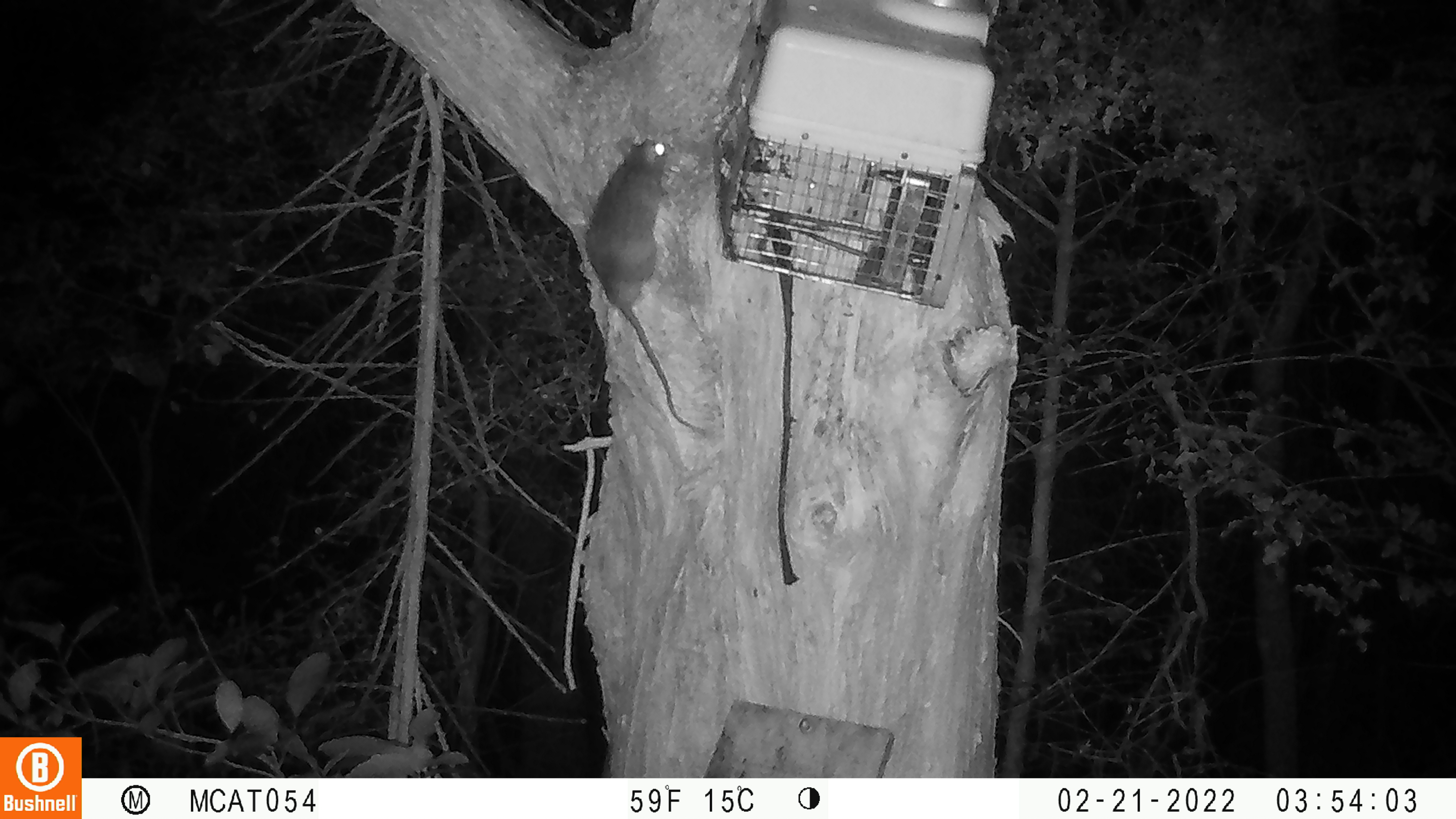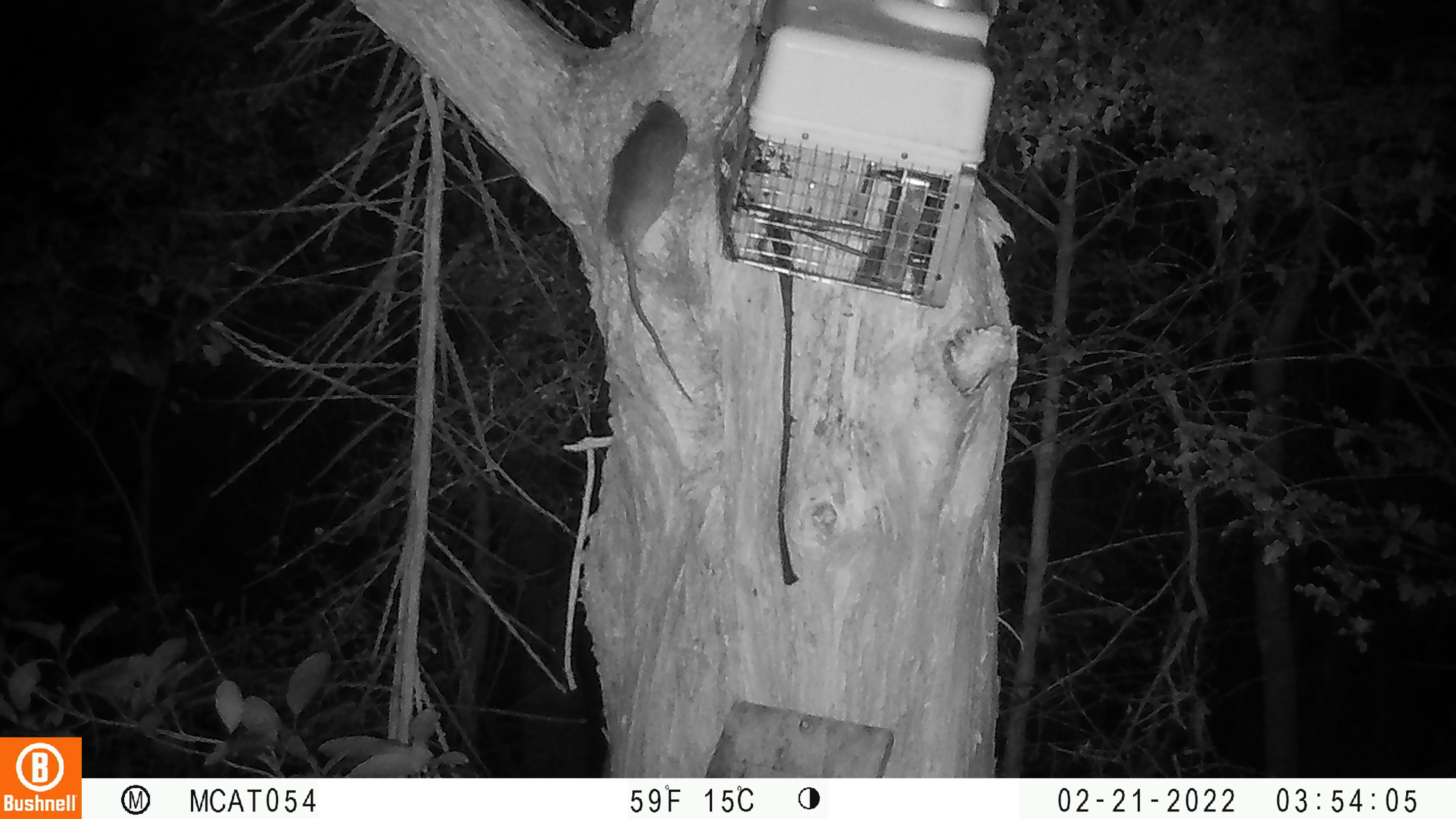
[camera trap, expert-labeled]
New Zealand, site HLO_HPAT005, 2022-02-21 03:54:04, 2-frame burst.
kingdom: Animalia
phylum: Chordata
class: Mammalia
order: Rodentia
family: Muridae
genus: Rattus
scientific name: Rattus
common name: rat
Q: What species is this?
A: Rat (Rattus).